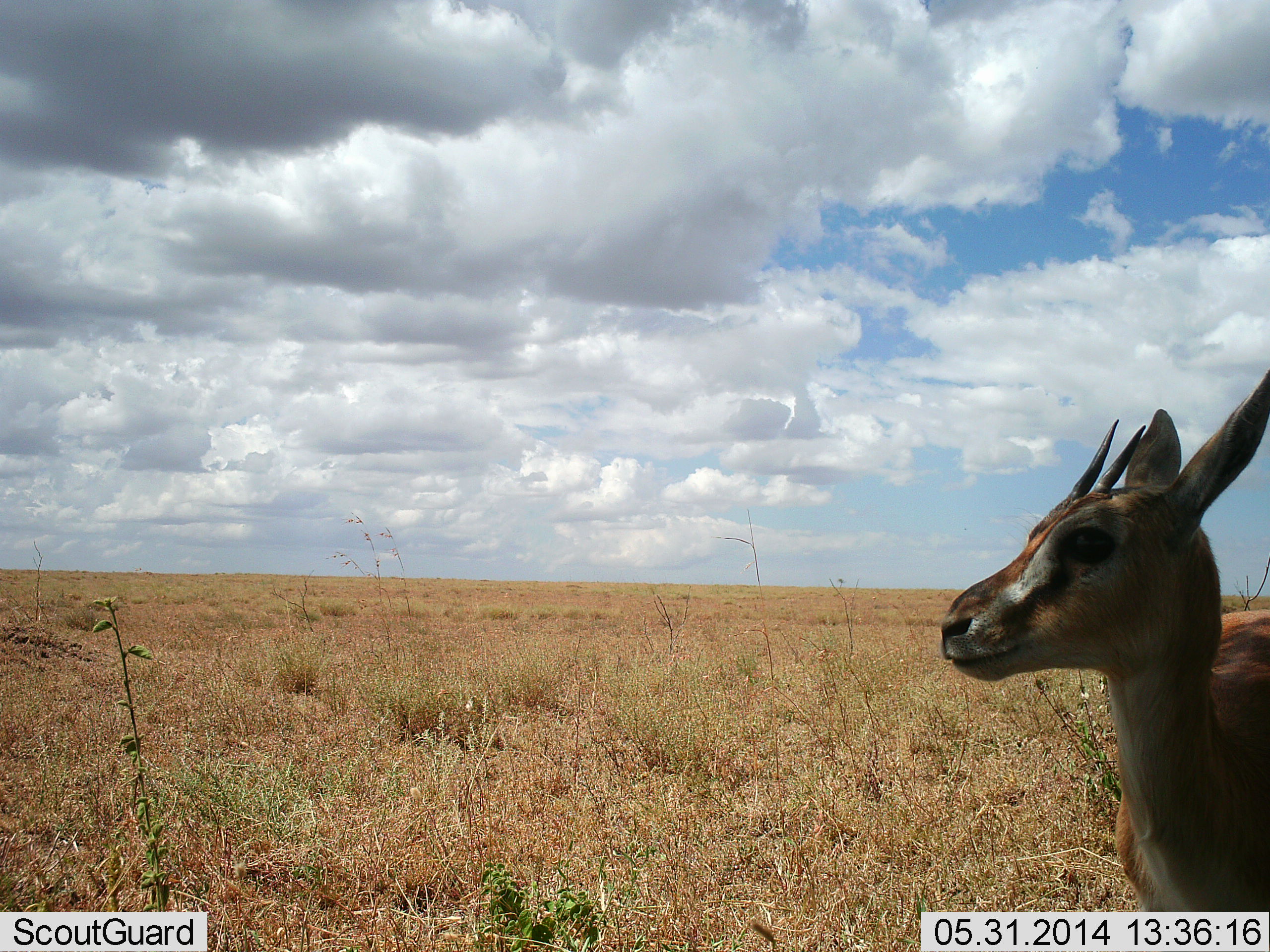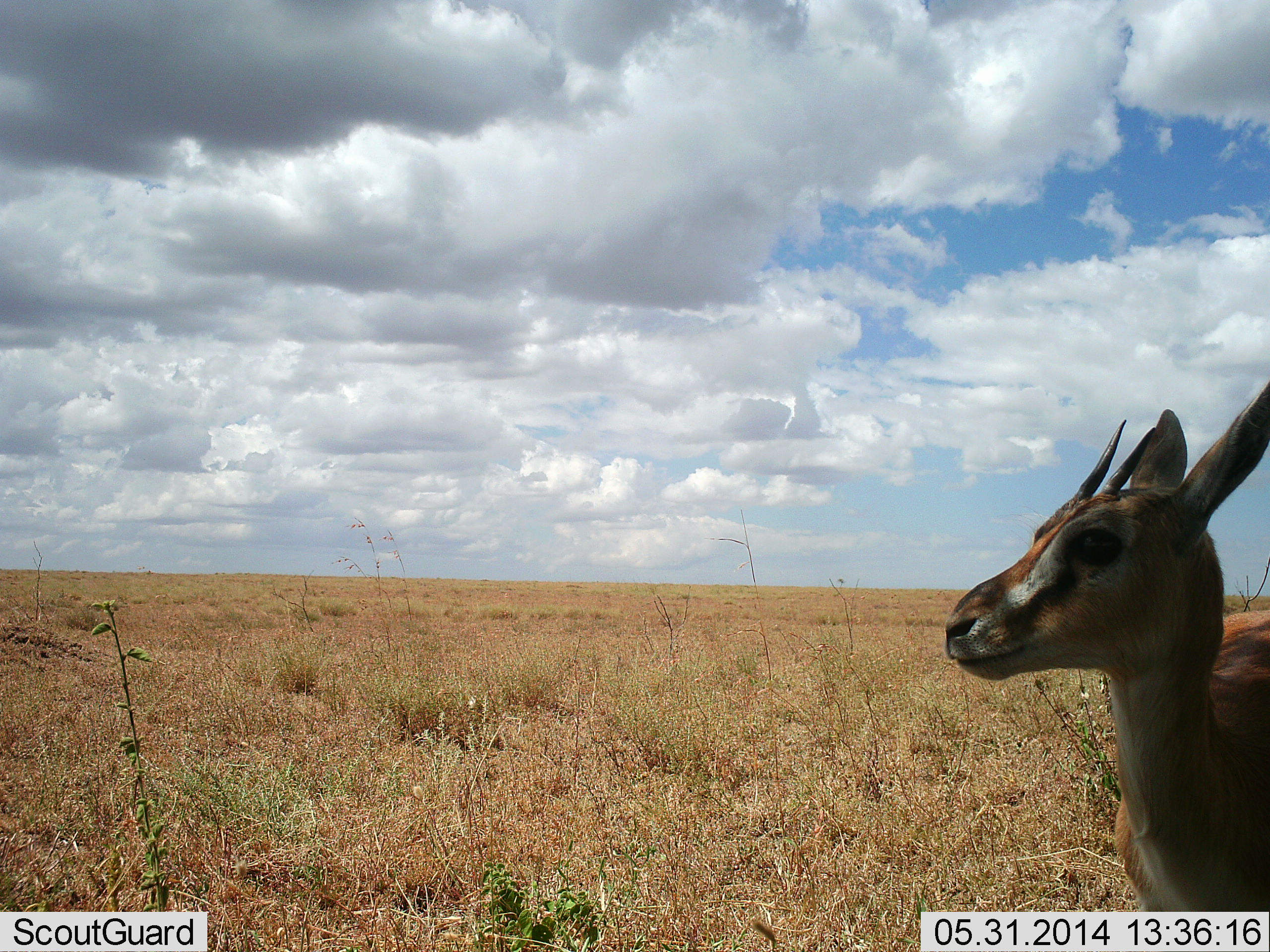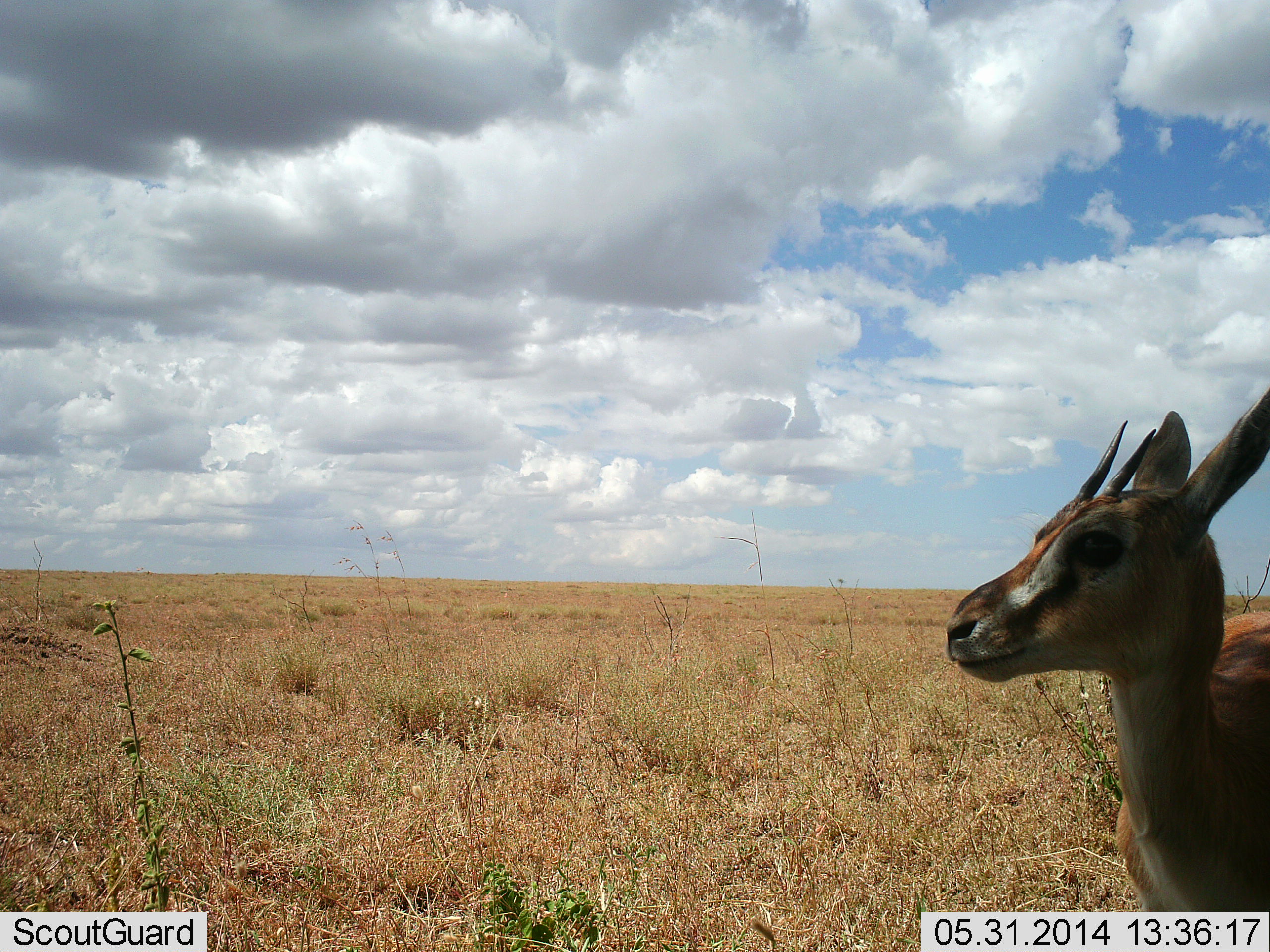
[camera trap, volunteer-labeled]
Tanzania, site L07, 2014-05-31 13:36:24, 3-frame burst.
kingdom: Animalia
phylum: Chordata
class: Mammalia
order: Artiodactyla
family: Bovidae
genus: Eudorcas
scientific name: Eudorcas thomsonii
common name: thomson's gazelle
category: gazellethomsons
Gazellethomsons (thomson's gazelle) (Eudorcas thomsonii), count 1. Behavior (volunteer vote fractions): standing 90%, resting 0%, moving 0%, interacting 10%. Young present (vote fraction): 0%. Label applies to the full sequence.